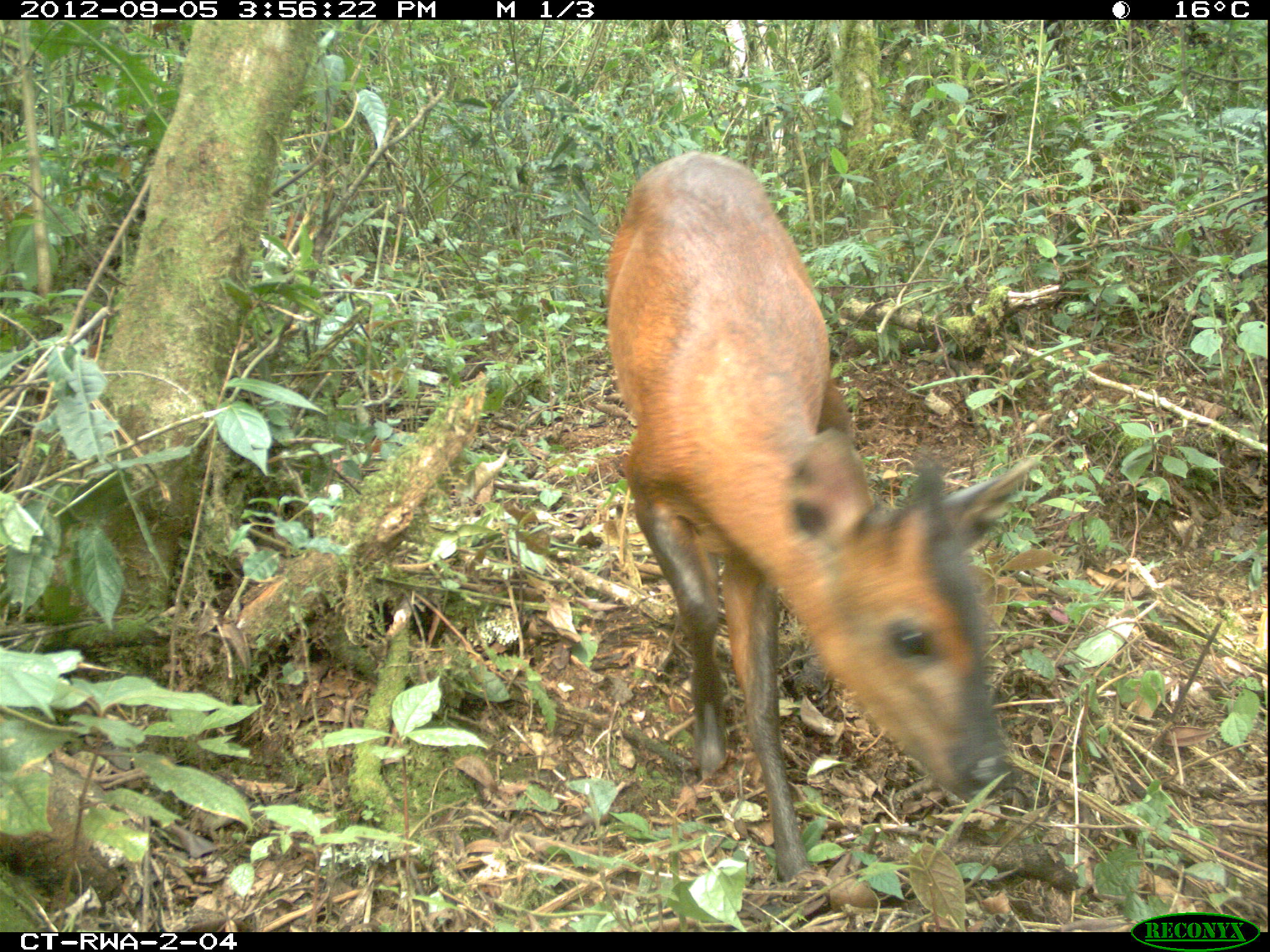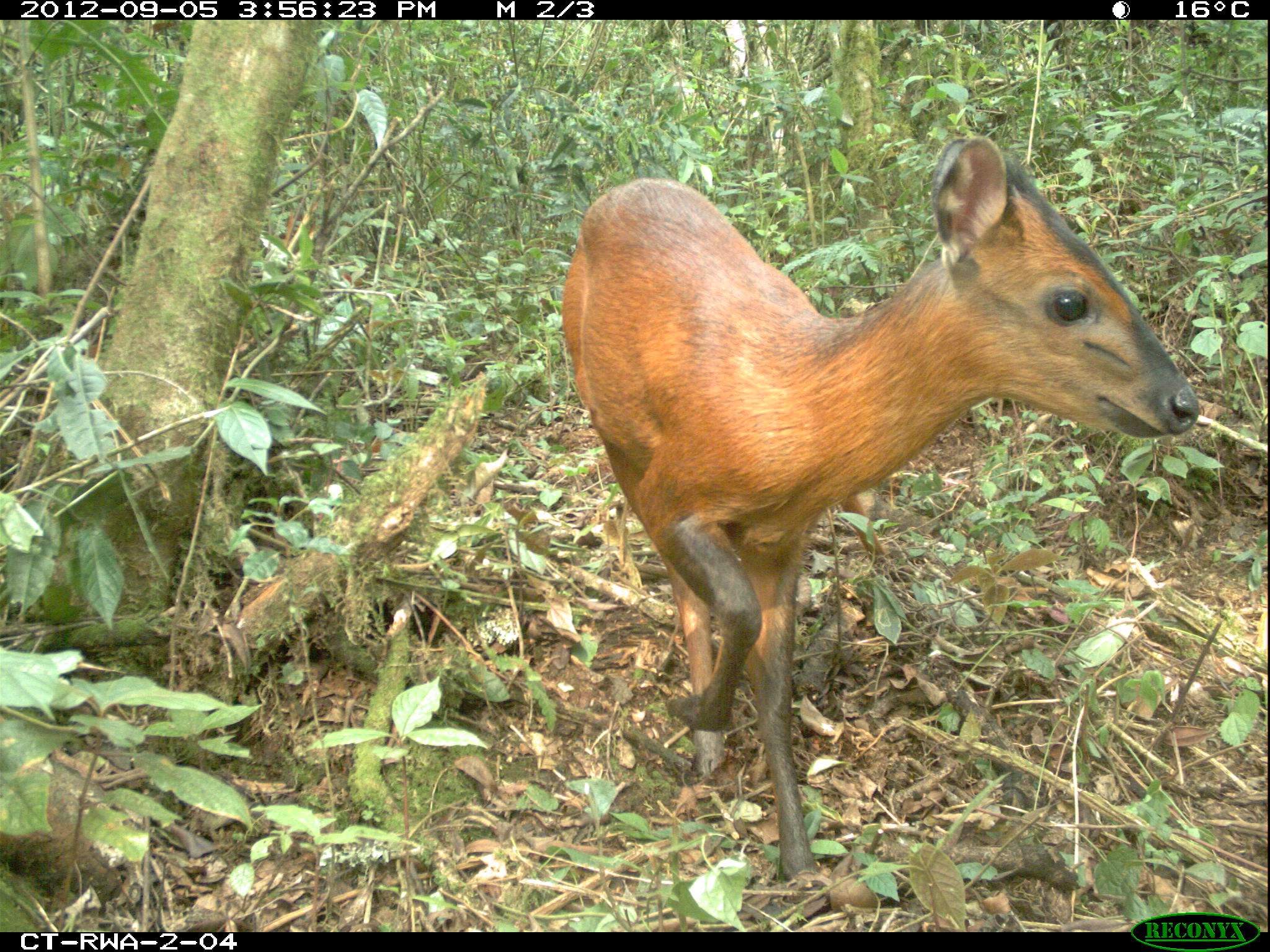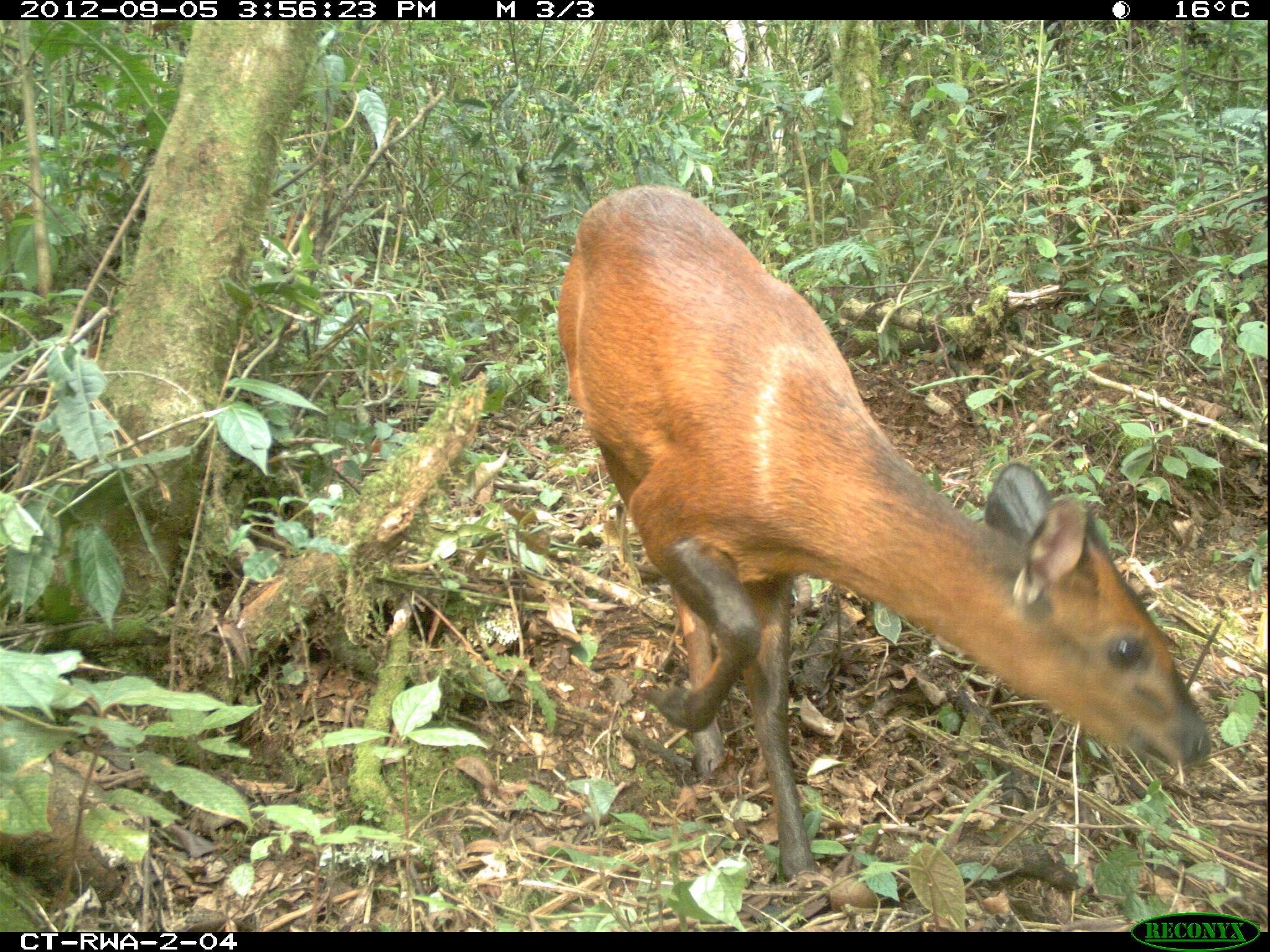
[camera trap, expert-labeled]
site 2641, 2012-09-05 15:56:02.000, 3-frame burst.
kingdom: Animalia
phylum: Chordata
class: Mammalia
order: Artiodactyla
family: Bovidae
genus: Cephalophus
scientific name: Cephalophus nigrifrons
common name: black-fronted duiker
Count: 1.